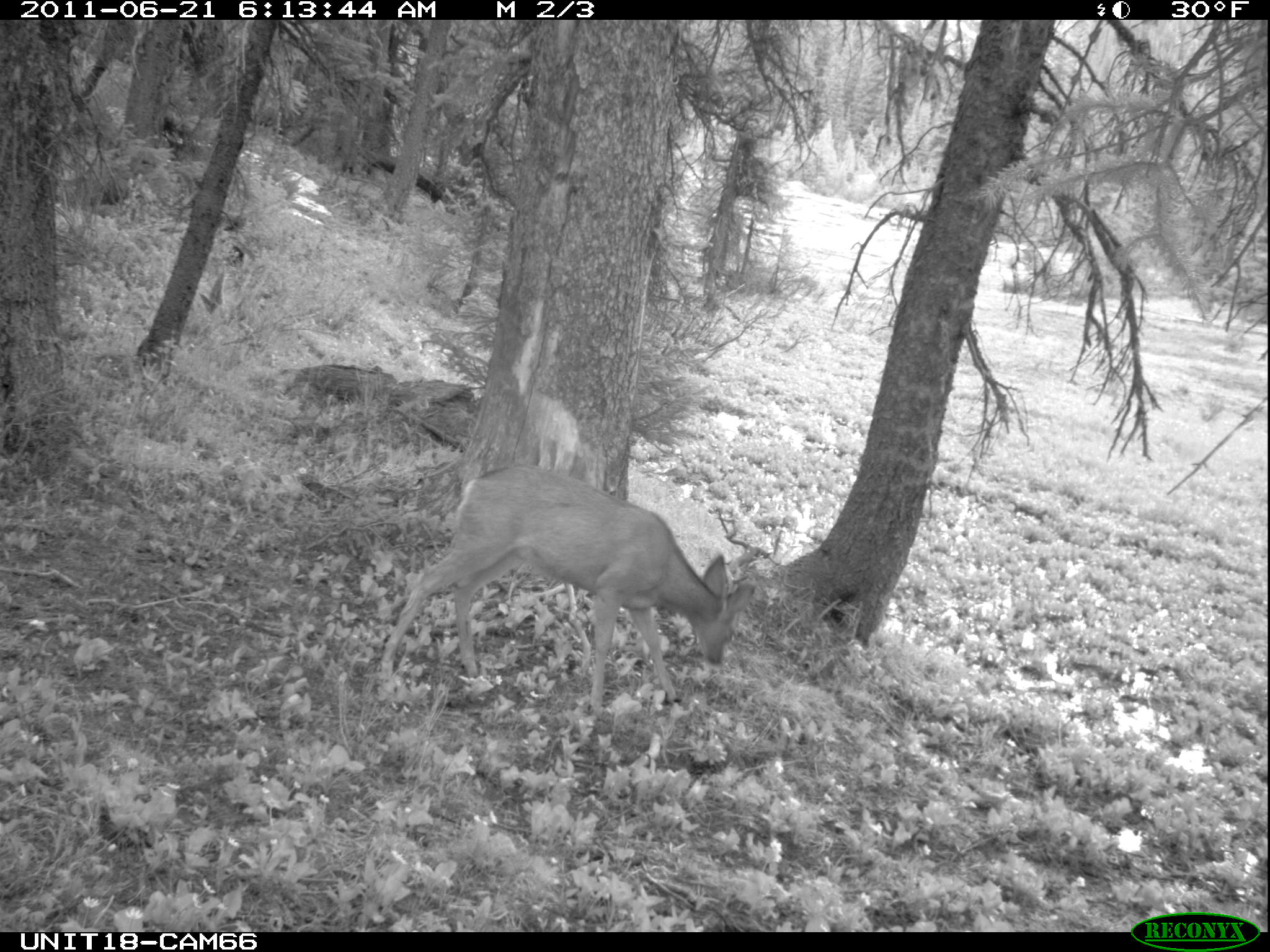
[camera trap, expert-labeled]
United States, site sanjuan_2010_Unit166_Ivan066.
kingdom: Animalia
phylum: Chordata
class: Mammalia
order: Artiodactyla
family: Cervidae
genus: Odocoileus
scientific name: Odocoileus hemionus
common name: mule deer